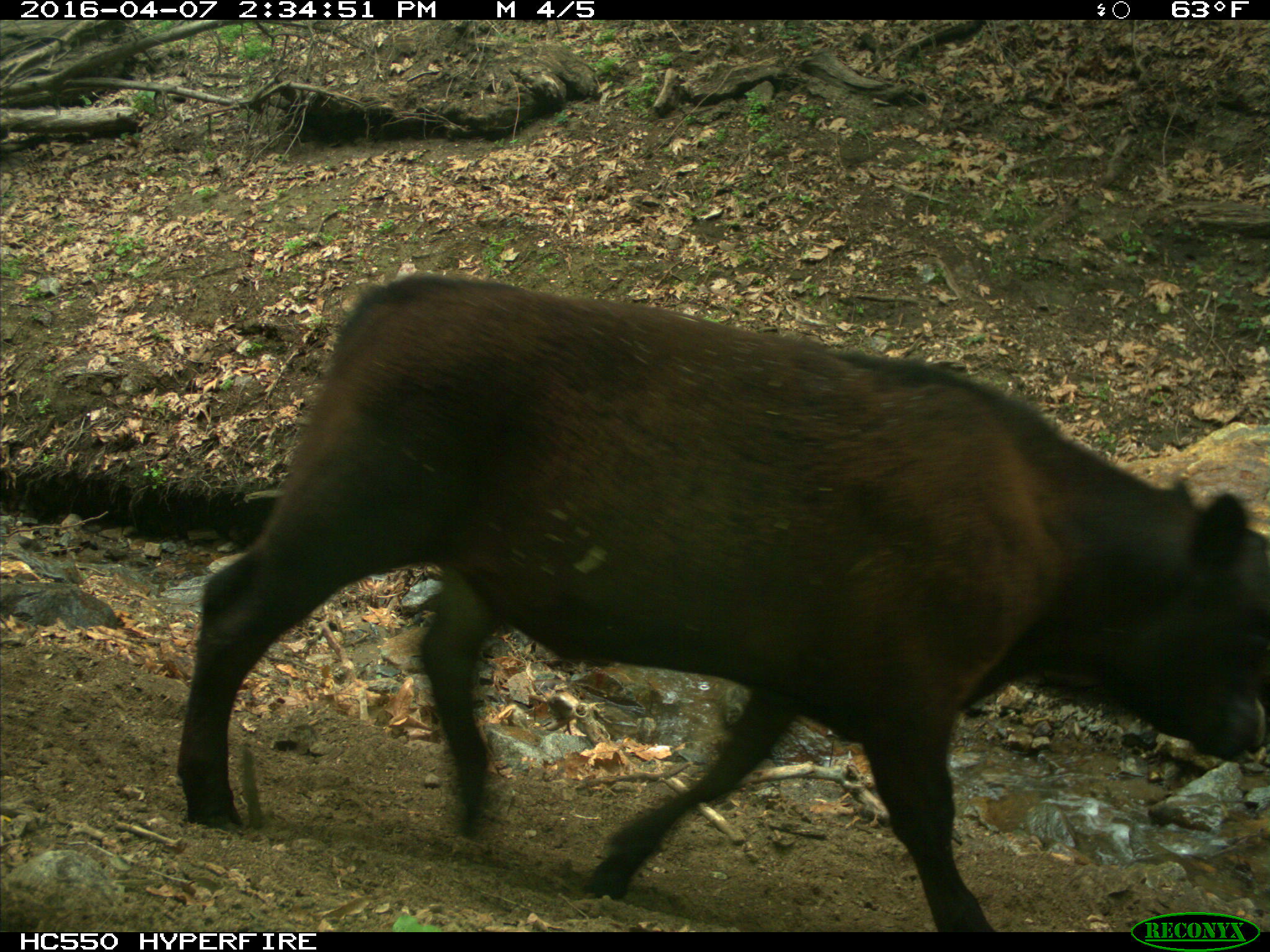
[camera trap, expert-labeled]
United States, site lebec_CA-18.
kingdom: Animalia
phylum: Chordata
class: Mammalia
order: Artiodactyla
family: Bovidae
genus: Bos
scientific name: Bos taurus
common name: domestic cow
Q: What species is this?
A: Bos taurus (domestic cow).